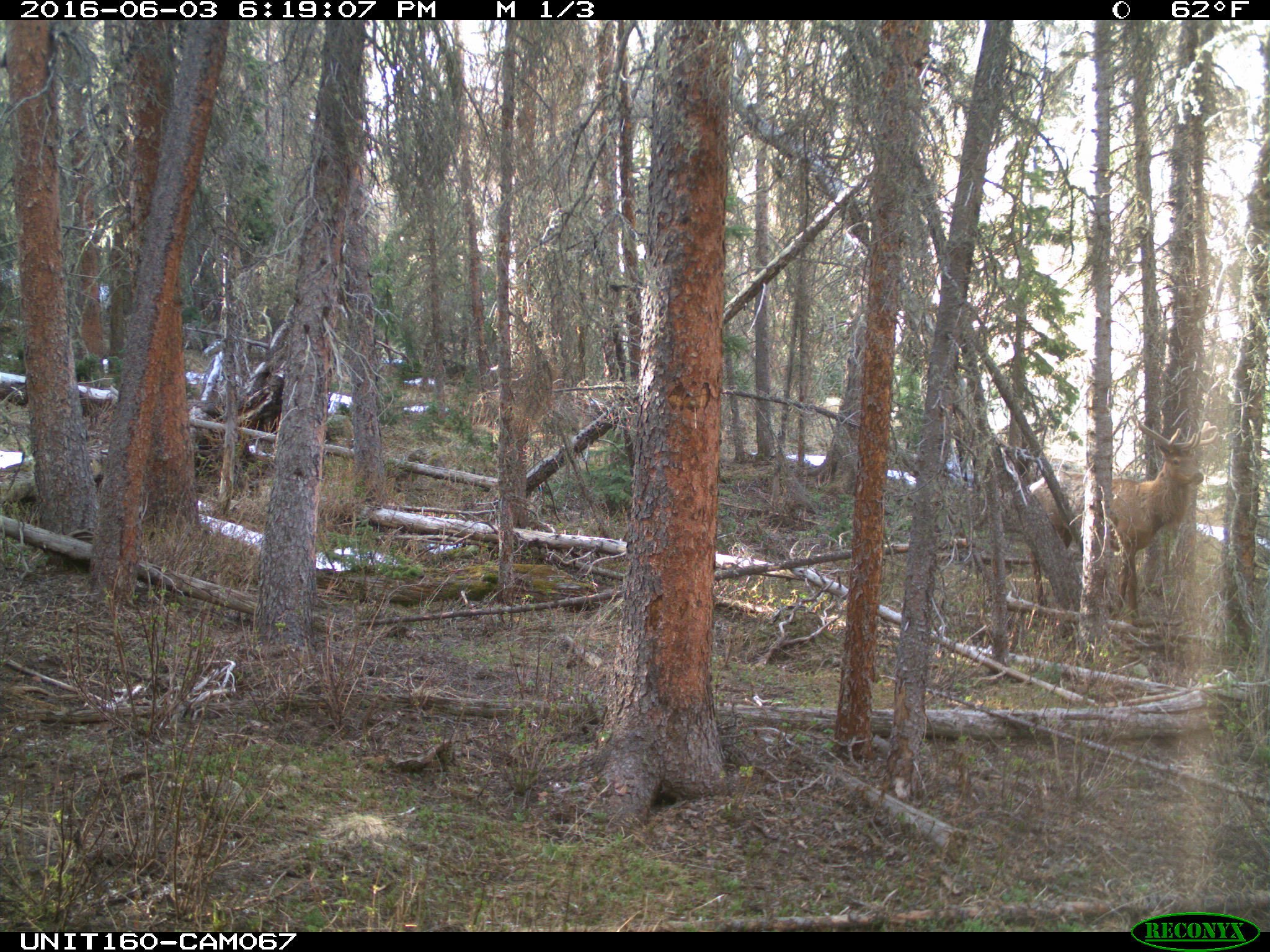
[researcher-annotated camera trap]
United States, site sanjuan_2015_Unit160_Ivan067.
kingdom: Animalia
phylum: Chordata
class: Mammalia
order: Artiodactyla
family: Cervidae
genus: Cervus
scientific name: Cervus elaphus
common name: red deer